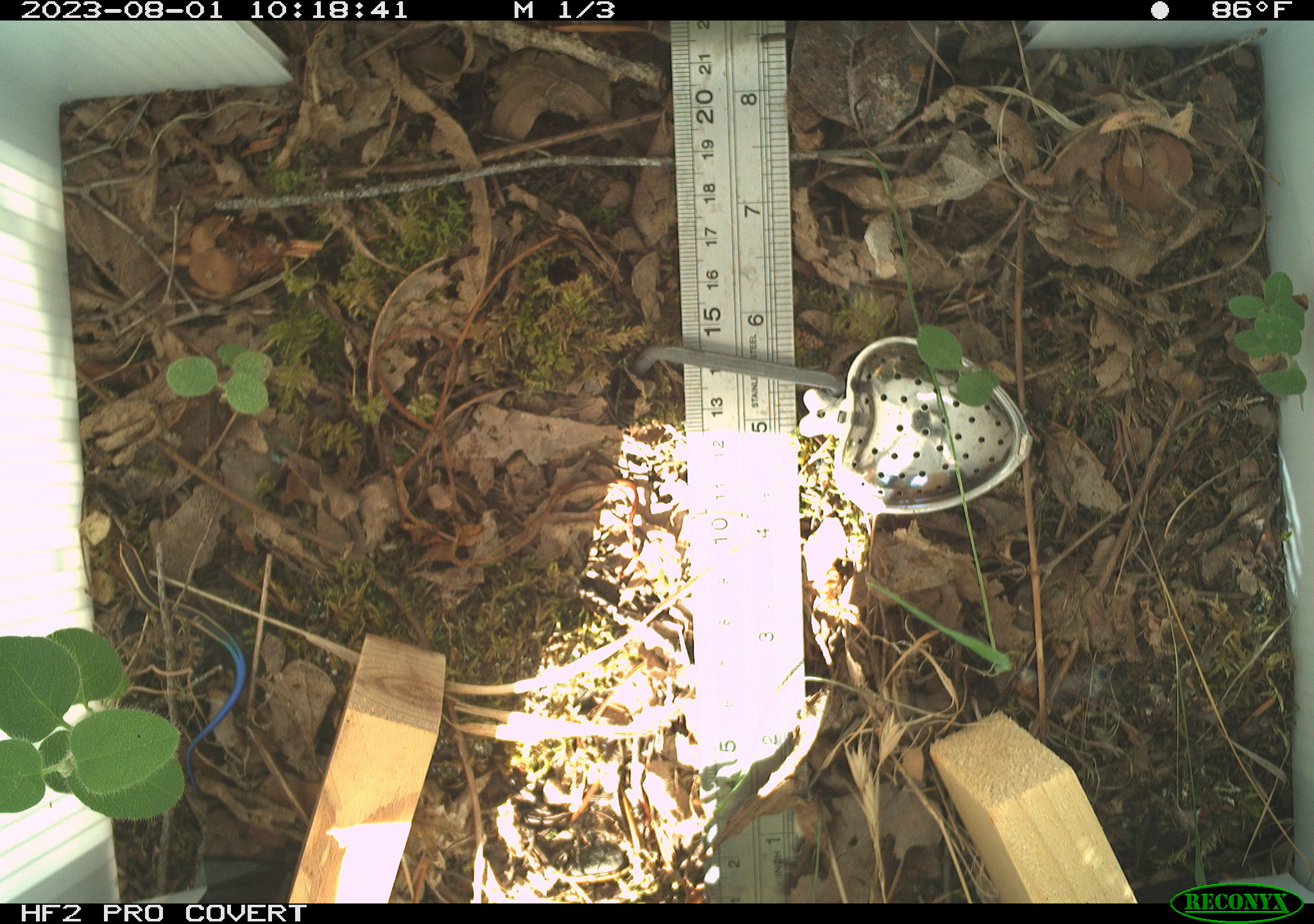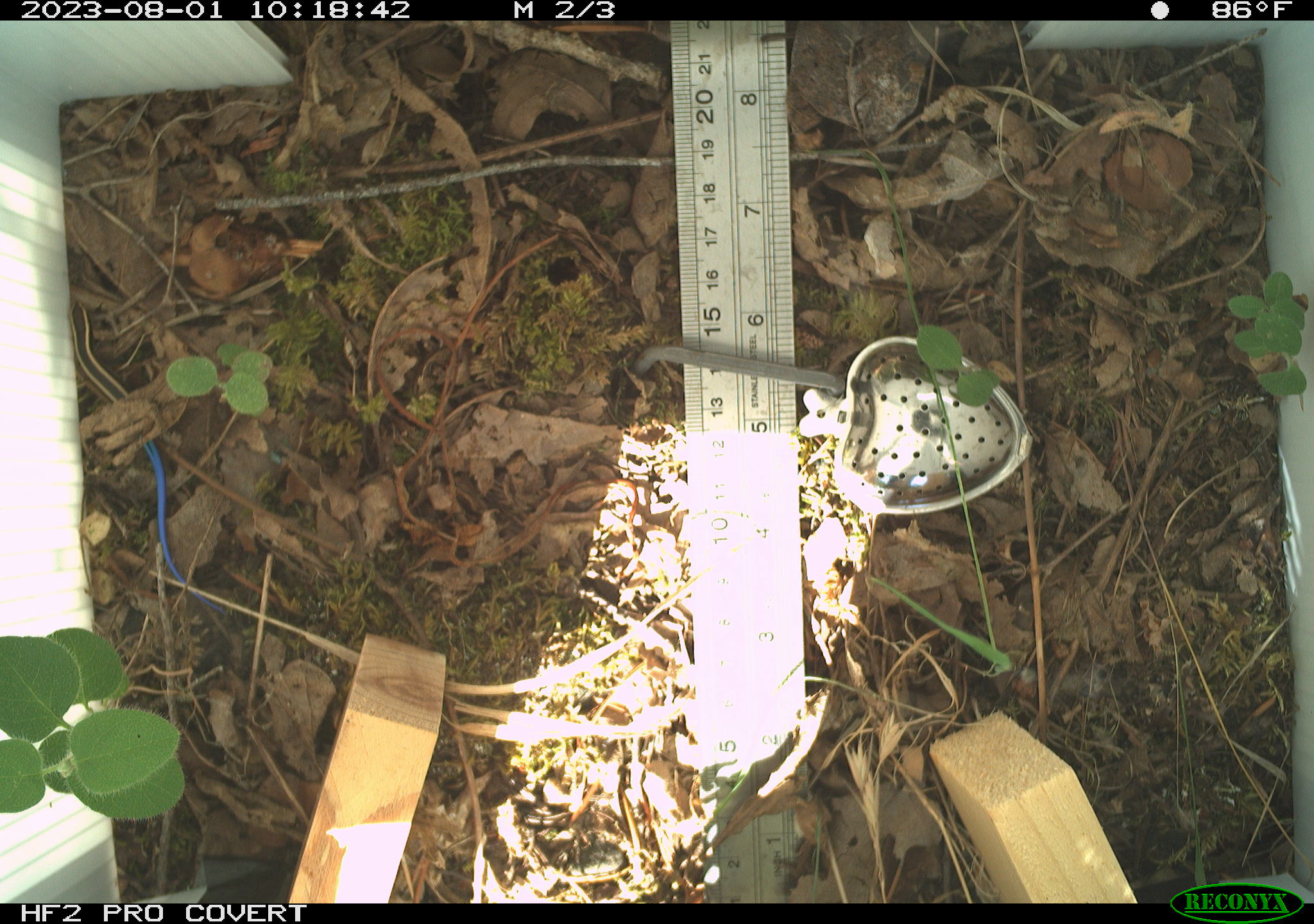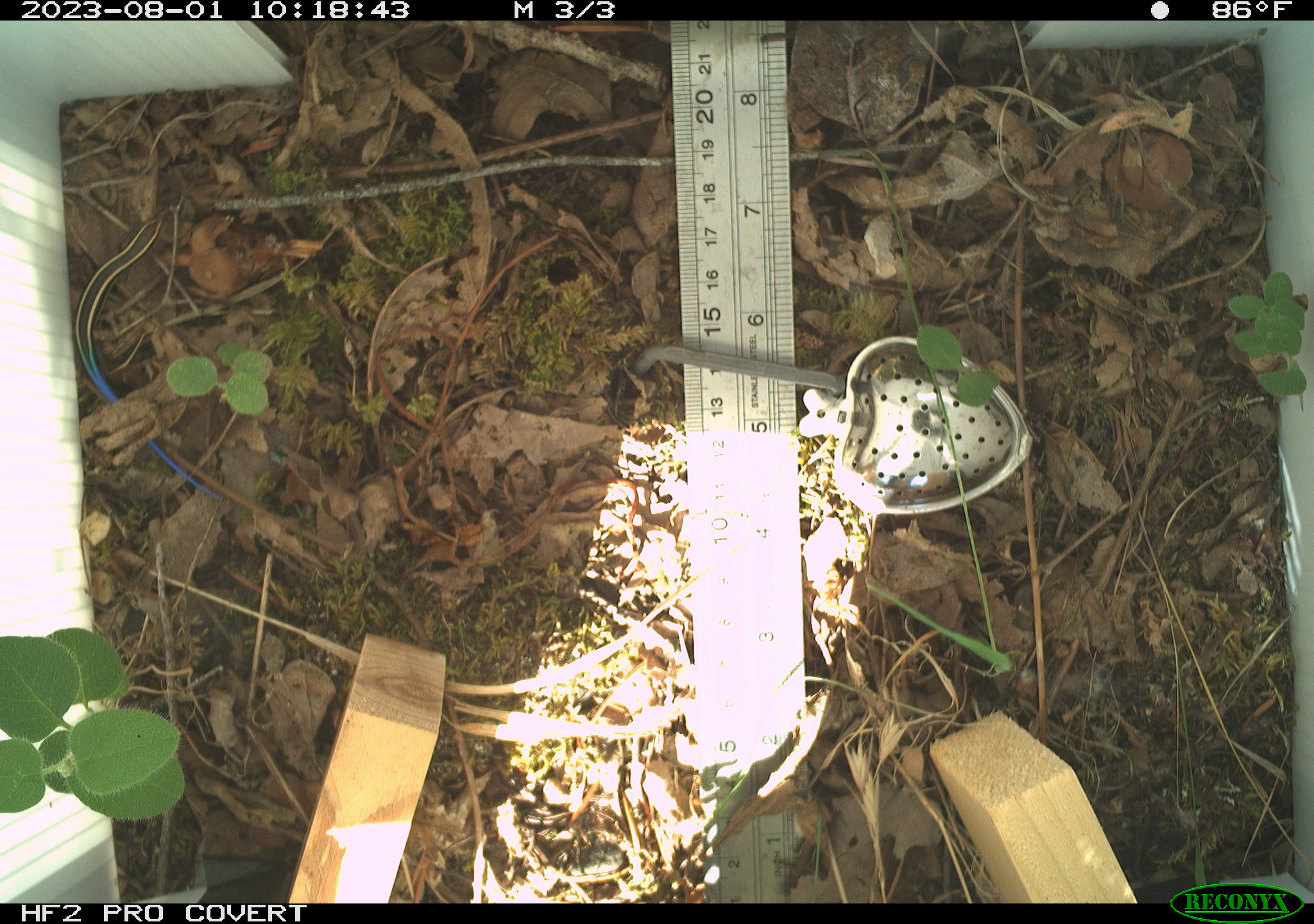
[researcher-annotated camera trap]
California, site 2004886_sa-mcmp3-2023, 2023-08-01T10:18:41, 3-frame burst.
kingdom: Animalia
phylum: Chordata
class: Reptilia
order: Squamata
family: Scincidae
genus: Plestiodon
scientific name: Plestiodon skiltonianus skiltonianus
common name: skilton's skink